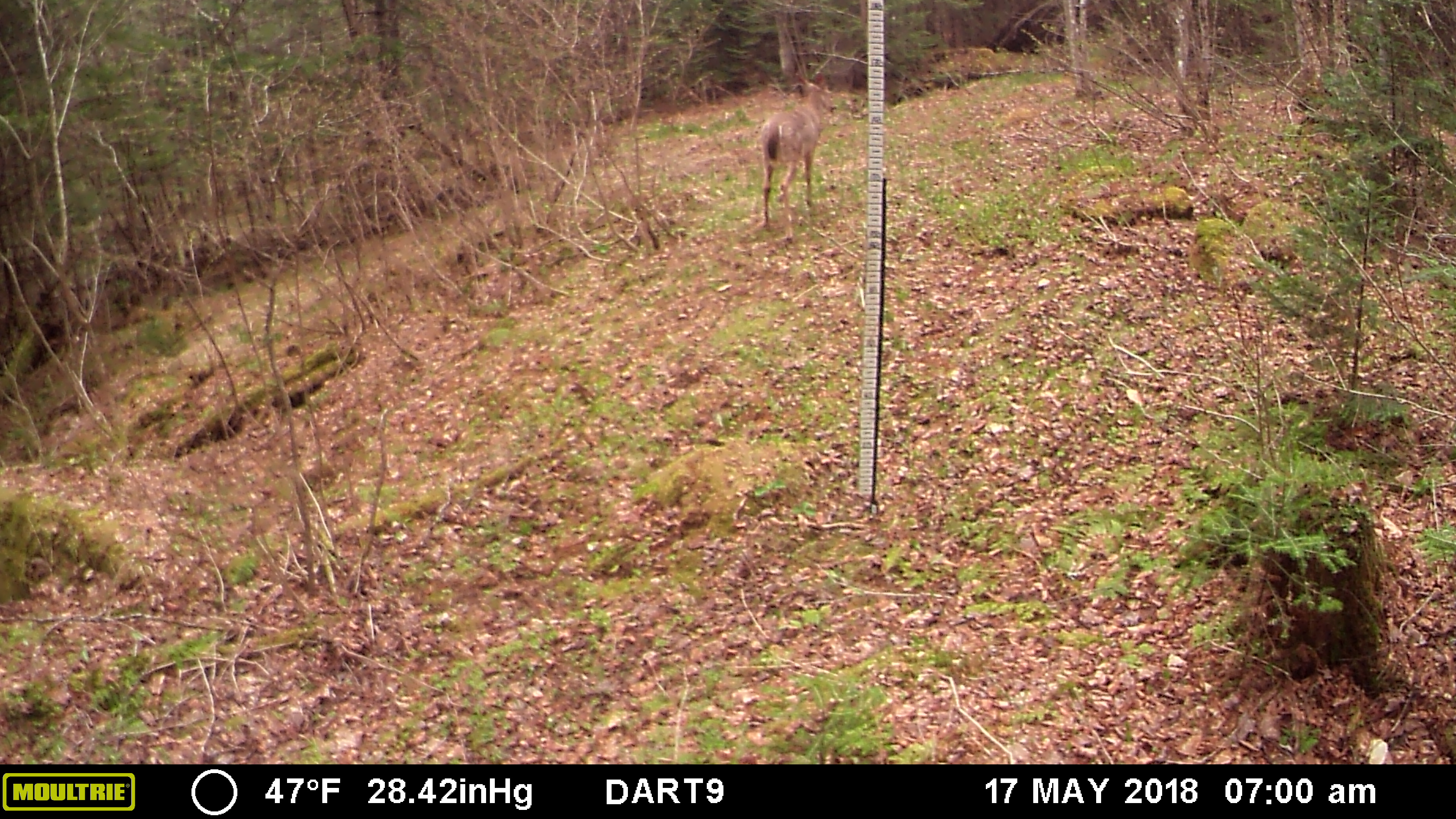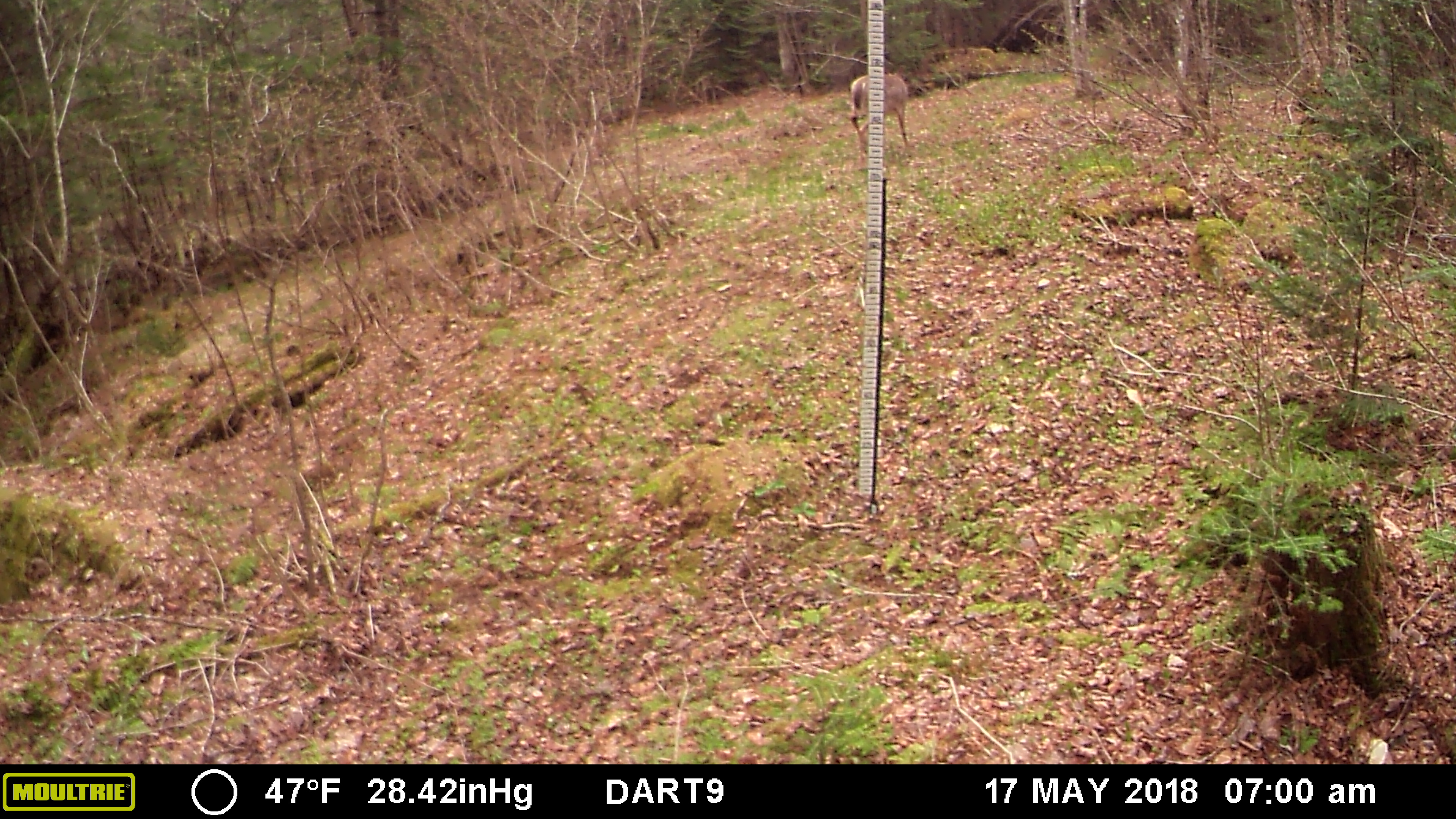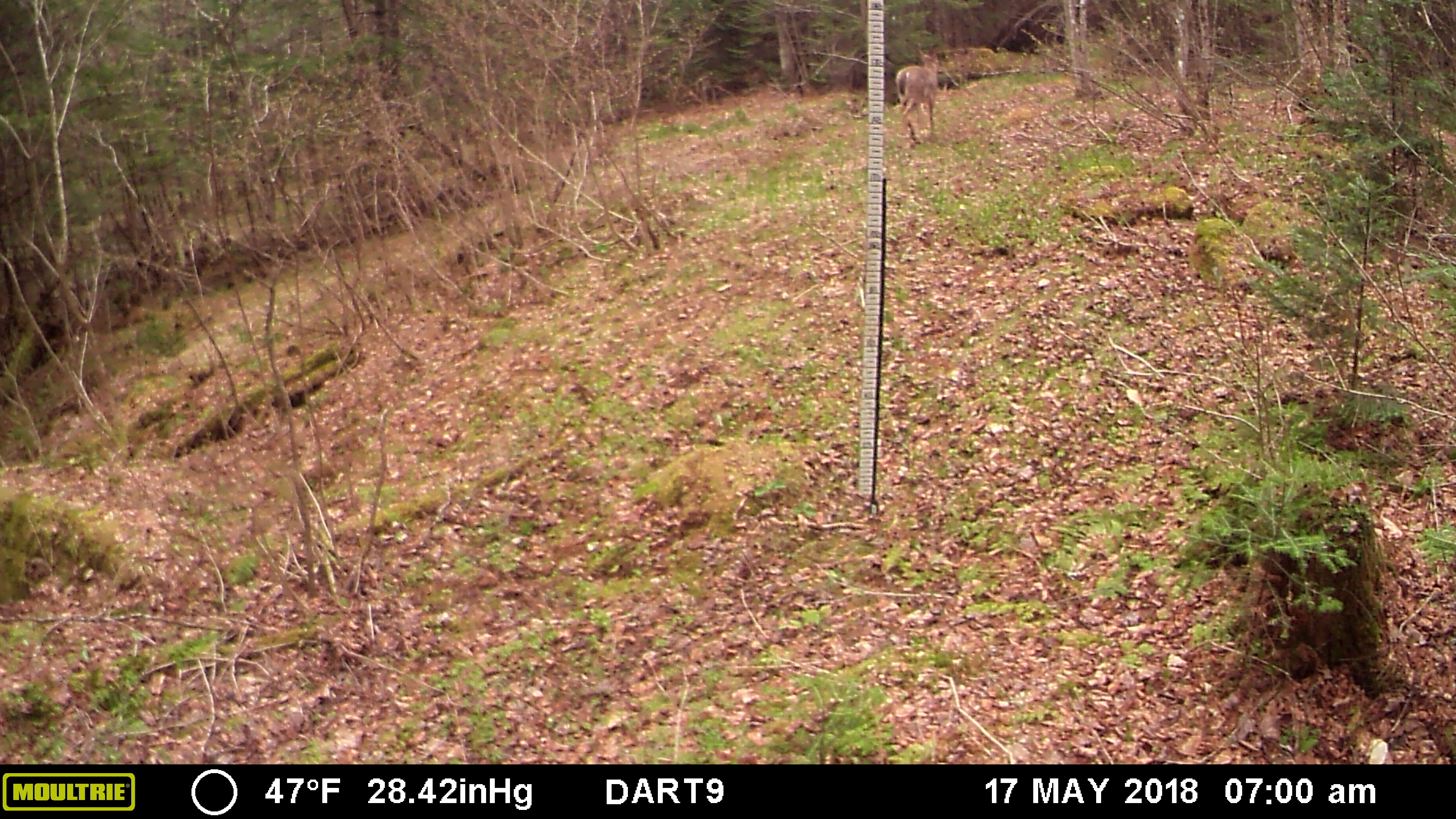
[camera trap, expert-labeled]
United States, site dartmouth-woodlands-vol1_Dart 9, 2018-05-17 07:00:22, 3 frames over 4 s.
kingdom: Animalia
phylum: Chordata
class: Mammalia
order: Artiodactyla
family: Cervidae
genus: Odocoileus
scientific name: Odocoileus virginianus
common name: white-tailed deer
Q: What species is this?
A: White-tailed deer (Odocoileus virginianus).